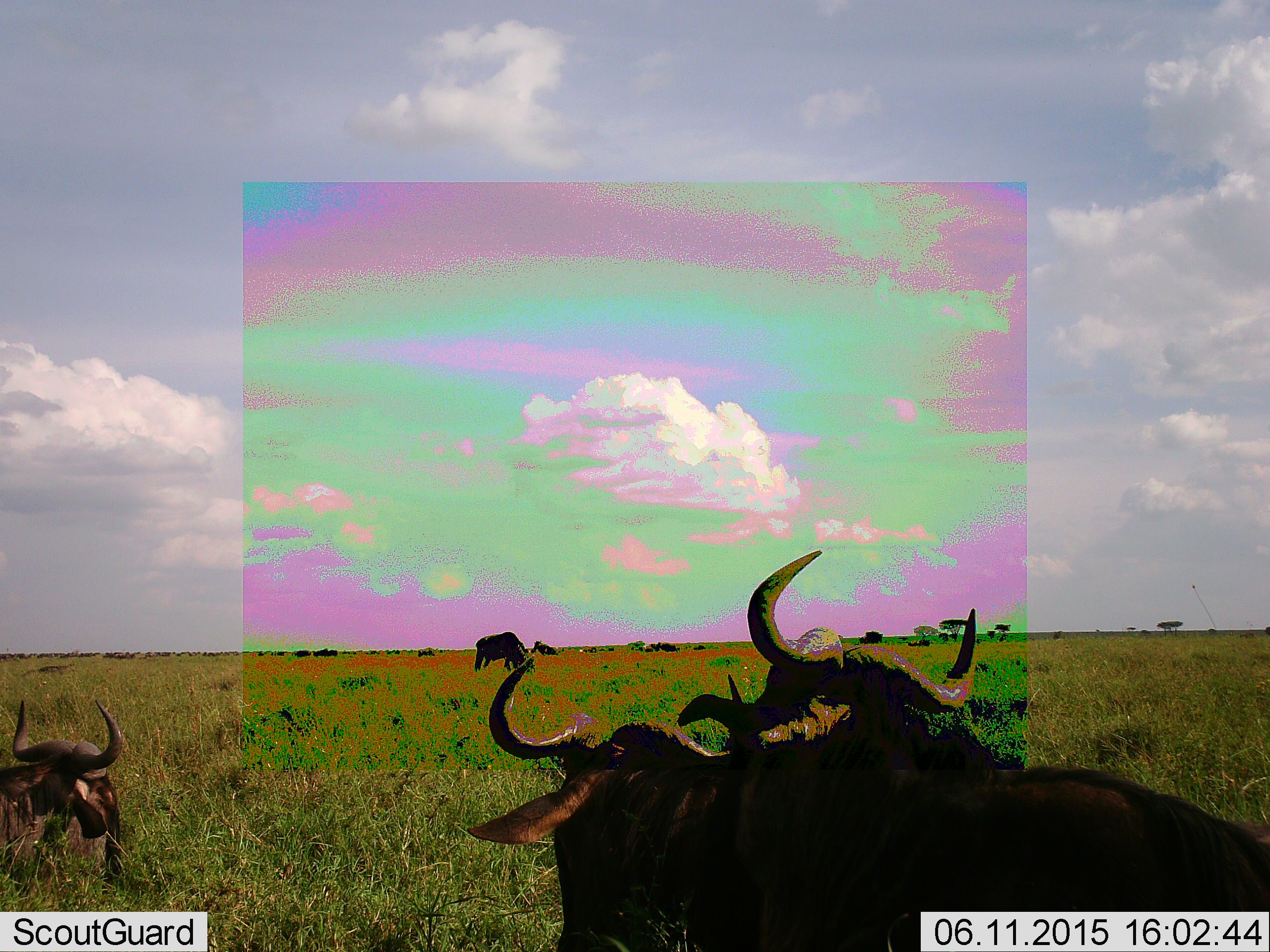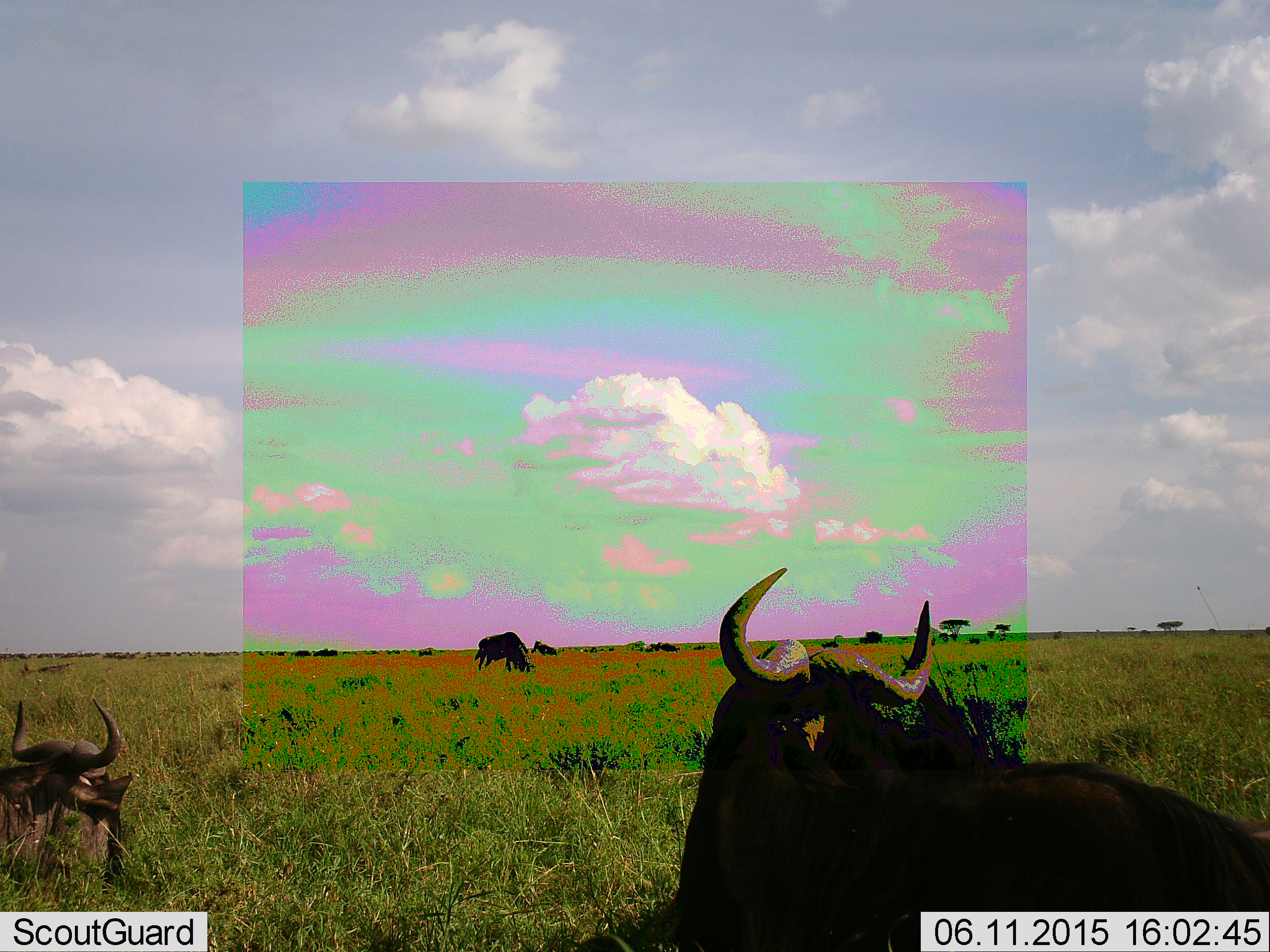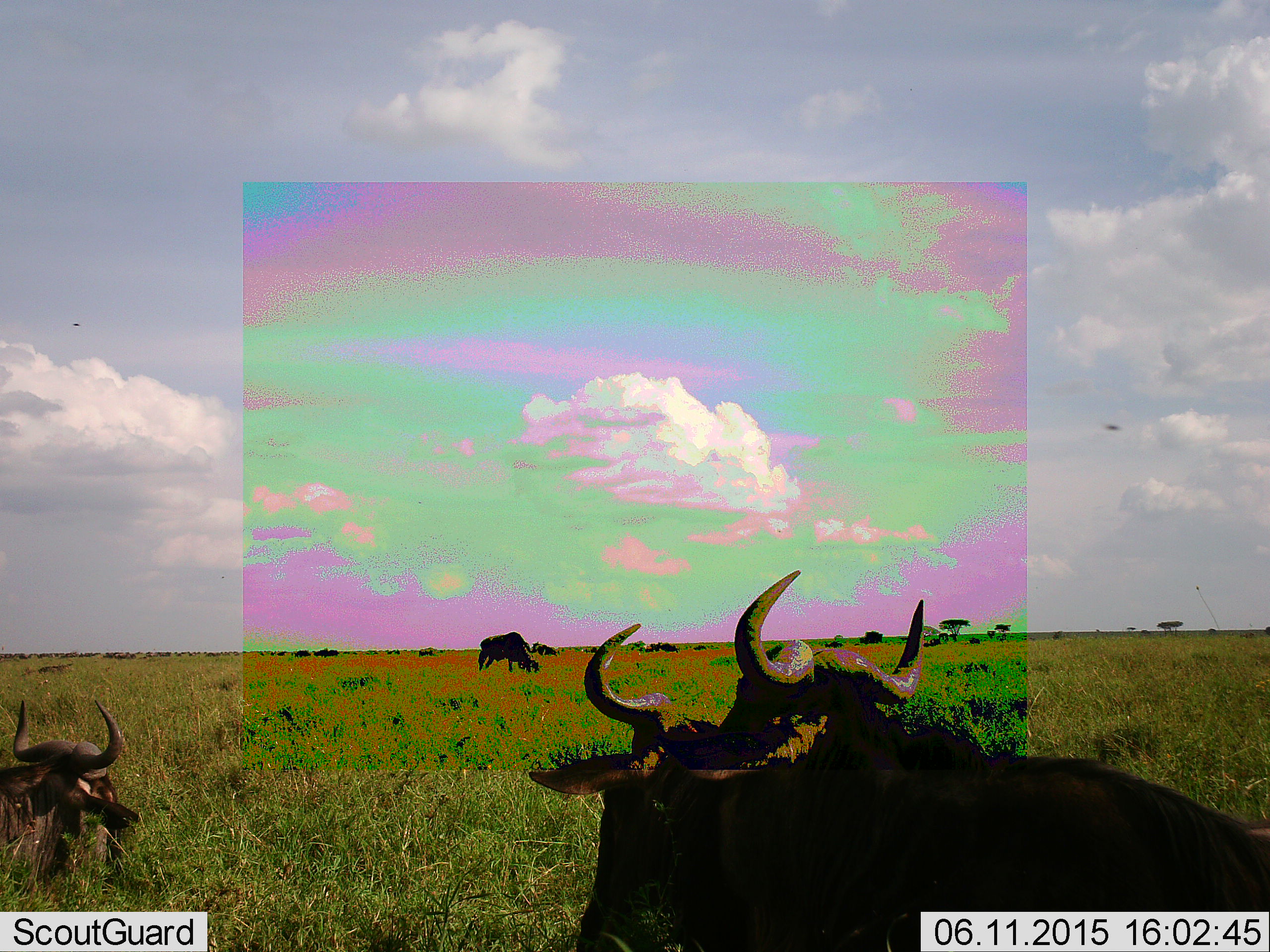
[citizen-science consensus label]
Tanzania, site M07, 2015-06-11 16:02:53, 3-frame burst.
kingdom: Animalia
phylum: Chordata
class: Mammalia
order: Artiodactyla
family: Bovidae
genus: Connochaetes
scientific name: Connochaetes taurinus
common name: blue wildebeest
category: wildebeest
Wildebeest (blue wildebeest) (Connochaetes taurinus), count 4. Behavior (volunteer vote fractions): standing 70%, resting 80%, moving 10%, interacting 0%. Young present (vote fraction): 0%. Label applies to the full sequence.